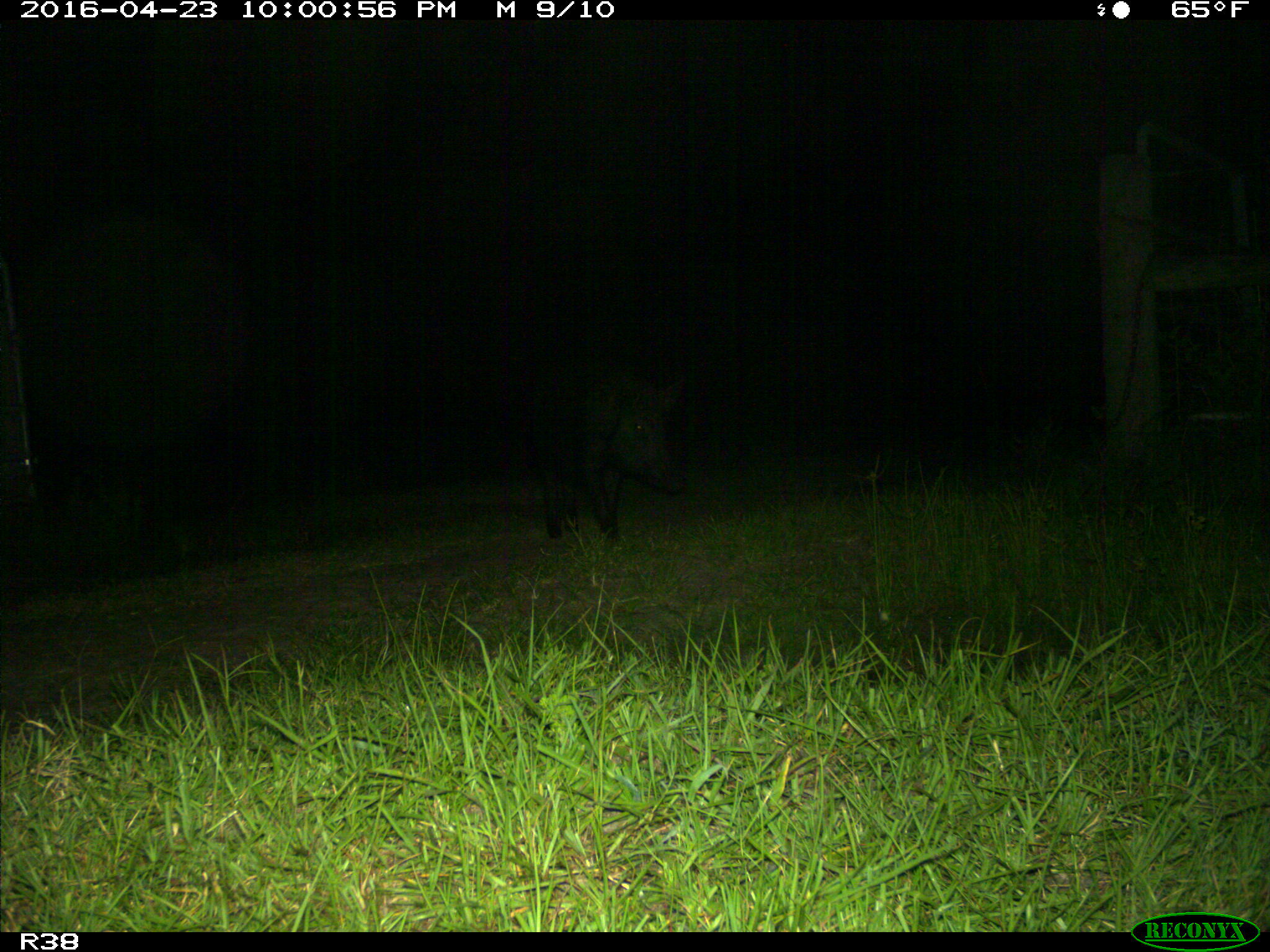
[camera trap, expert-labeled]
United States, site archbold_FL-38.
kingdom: Animalia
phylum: Chordata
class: Mammalia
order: Artiodactyla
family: Suidae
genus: Sus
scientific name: Sus scrofa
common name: wild boar